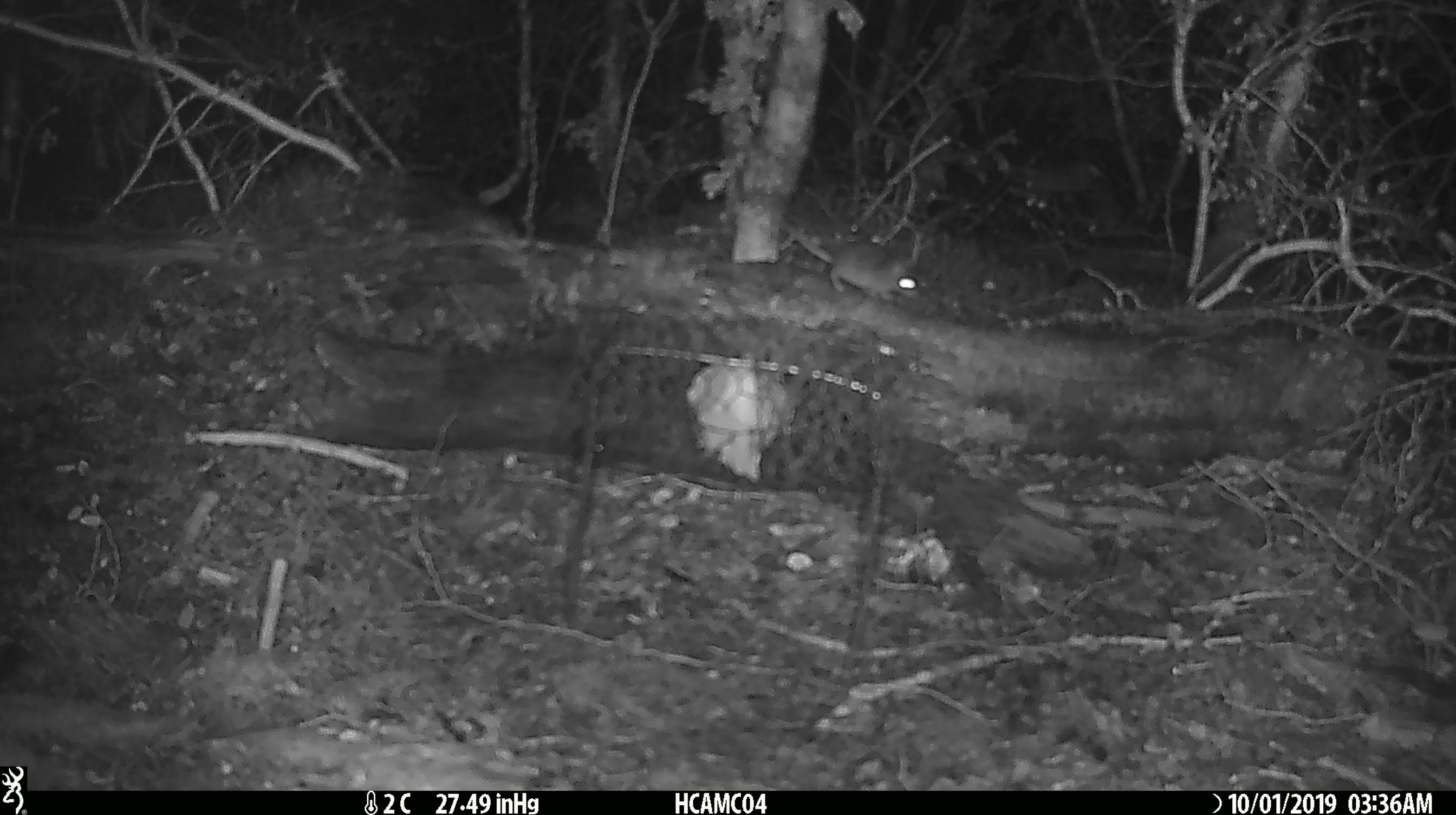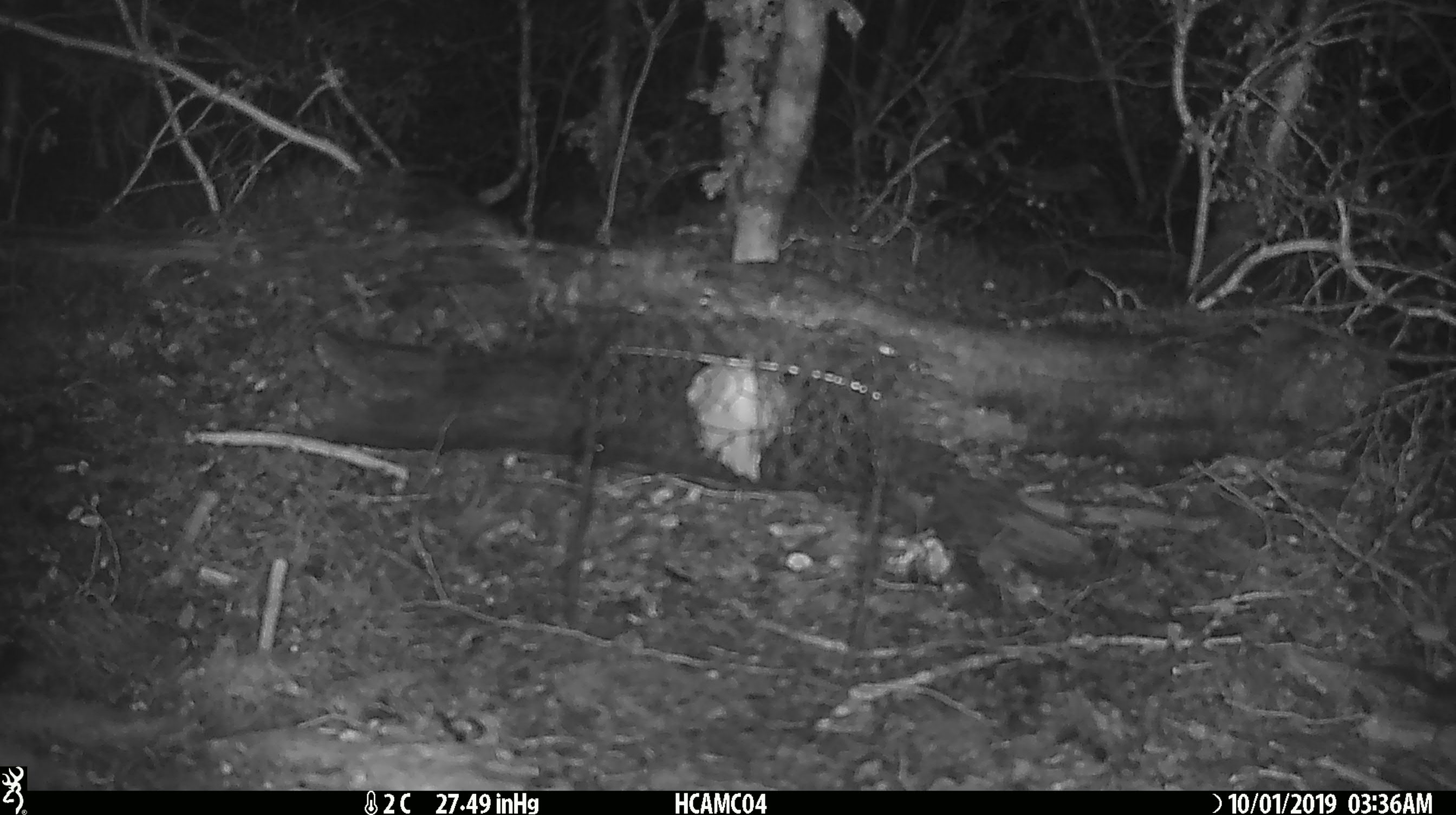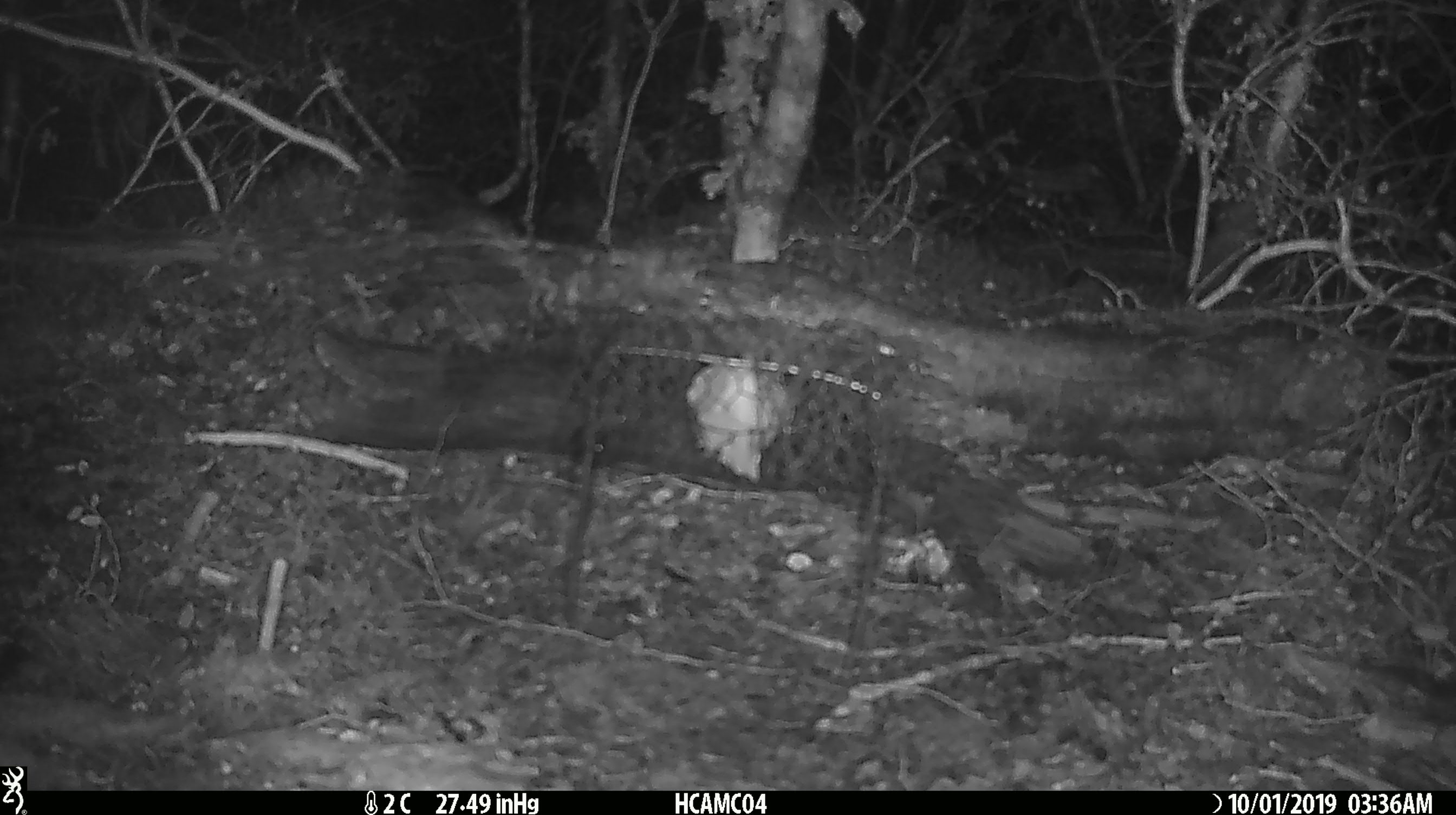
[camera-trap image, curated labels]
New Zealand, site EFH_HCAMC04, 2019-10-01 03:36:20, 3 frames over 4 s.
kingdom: Animalia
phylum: Chordata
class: Mammalia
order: Rodentia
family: Muridae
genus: Mus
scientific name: Mus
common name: mouse